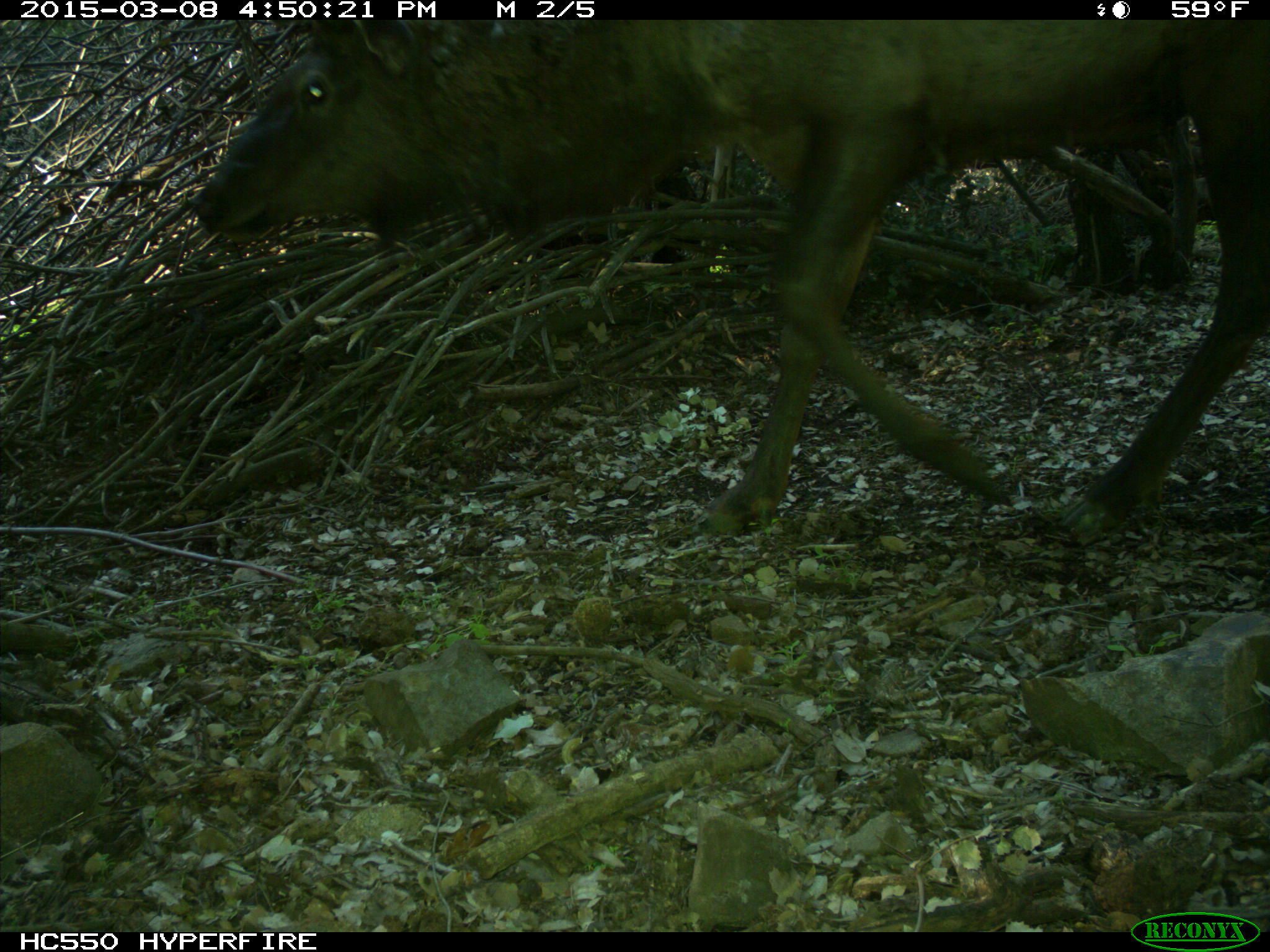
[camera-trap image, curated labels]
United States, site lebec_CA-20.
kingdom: Animalia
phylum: Chordata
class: Mammalia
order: Artiodactyla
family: Cervidae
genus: Cervus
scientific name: Cervus canadensis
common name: elk